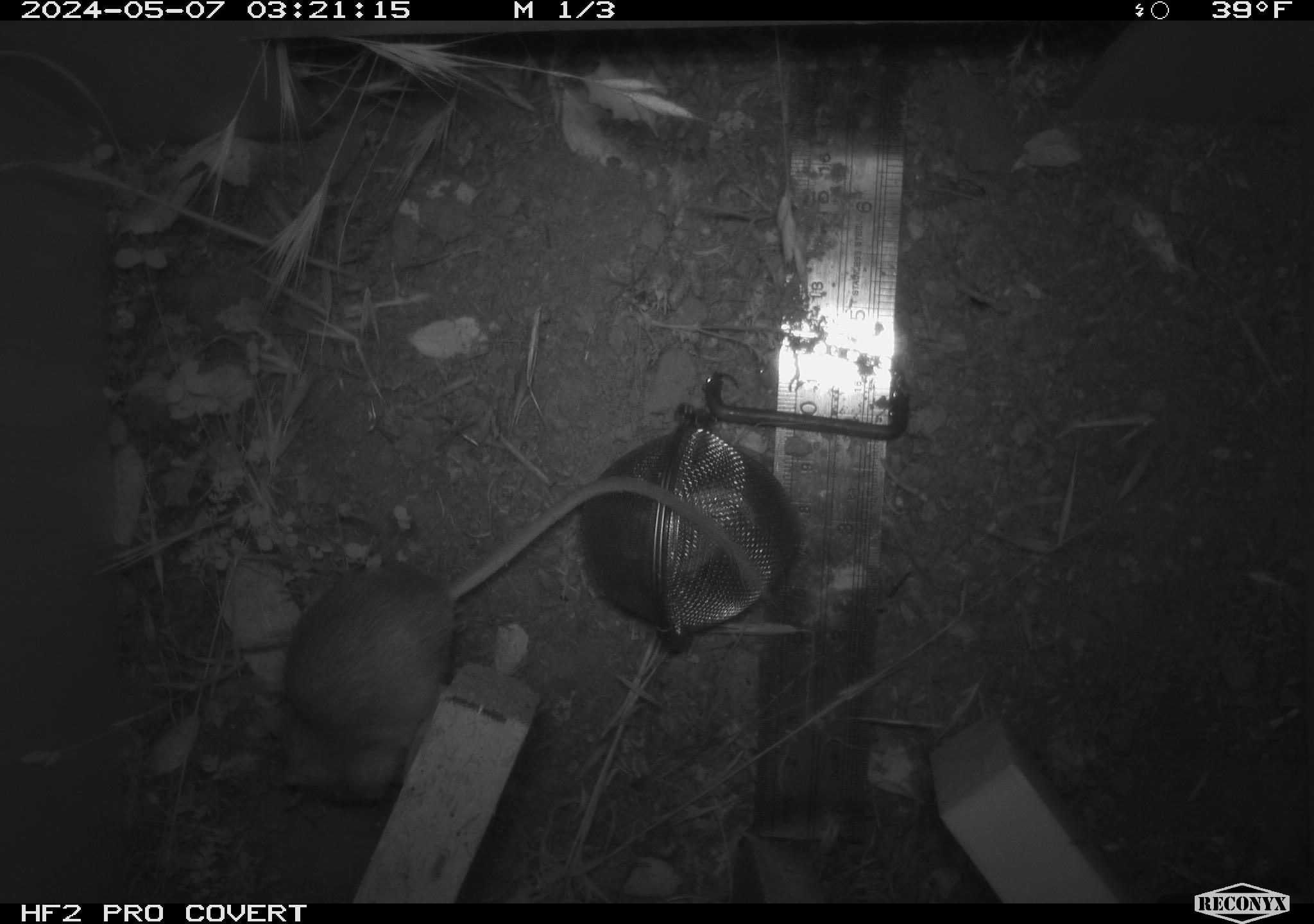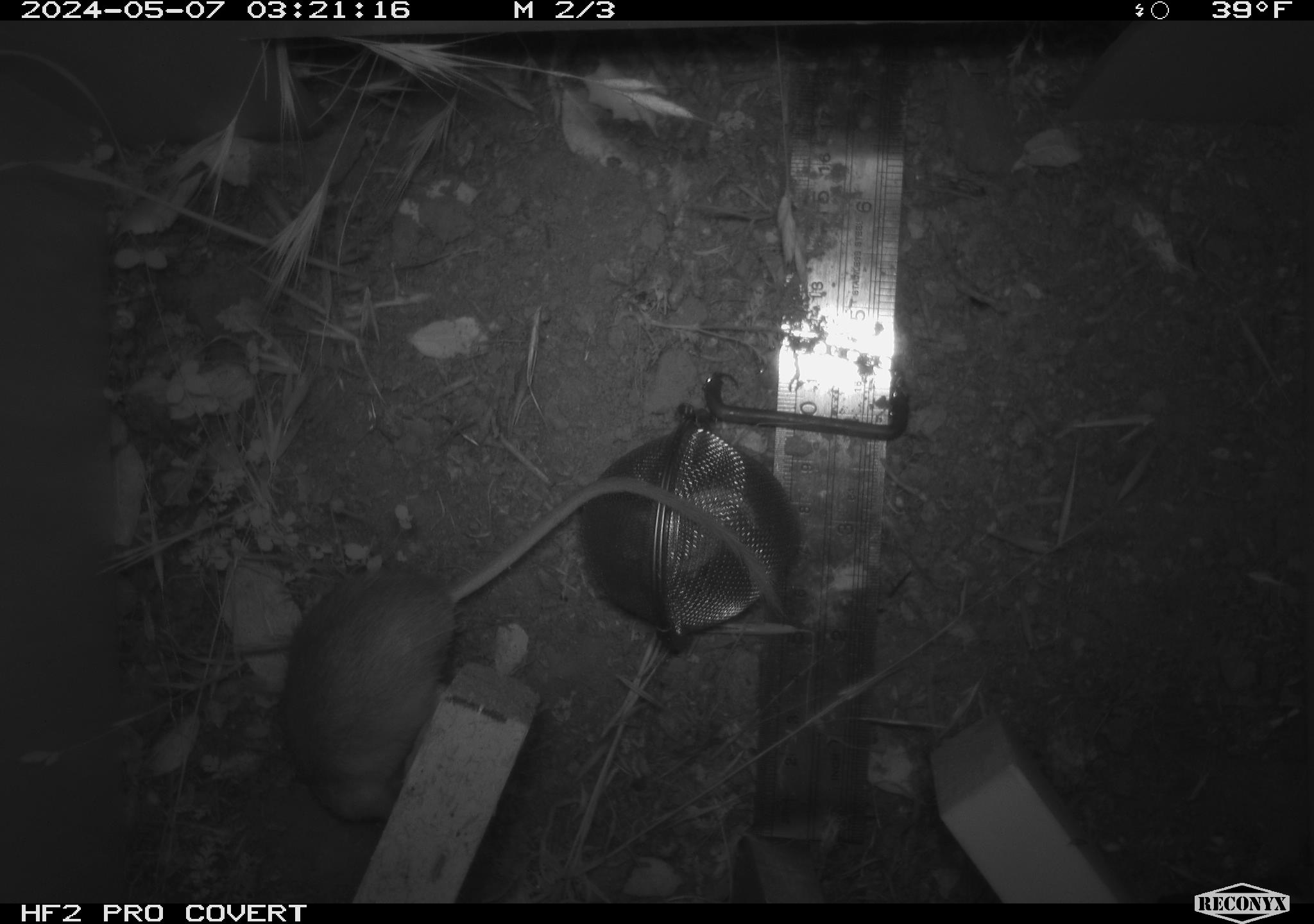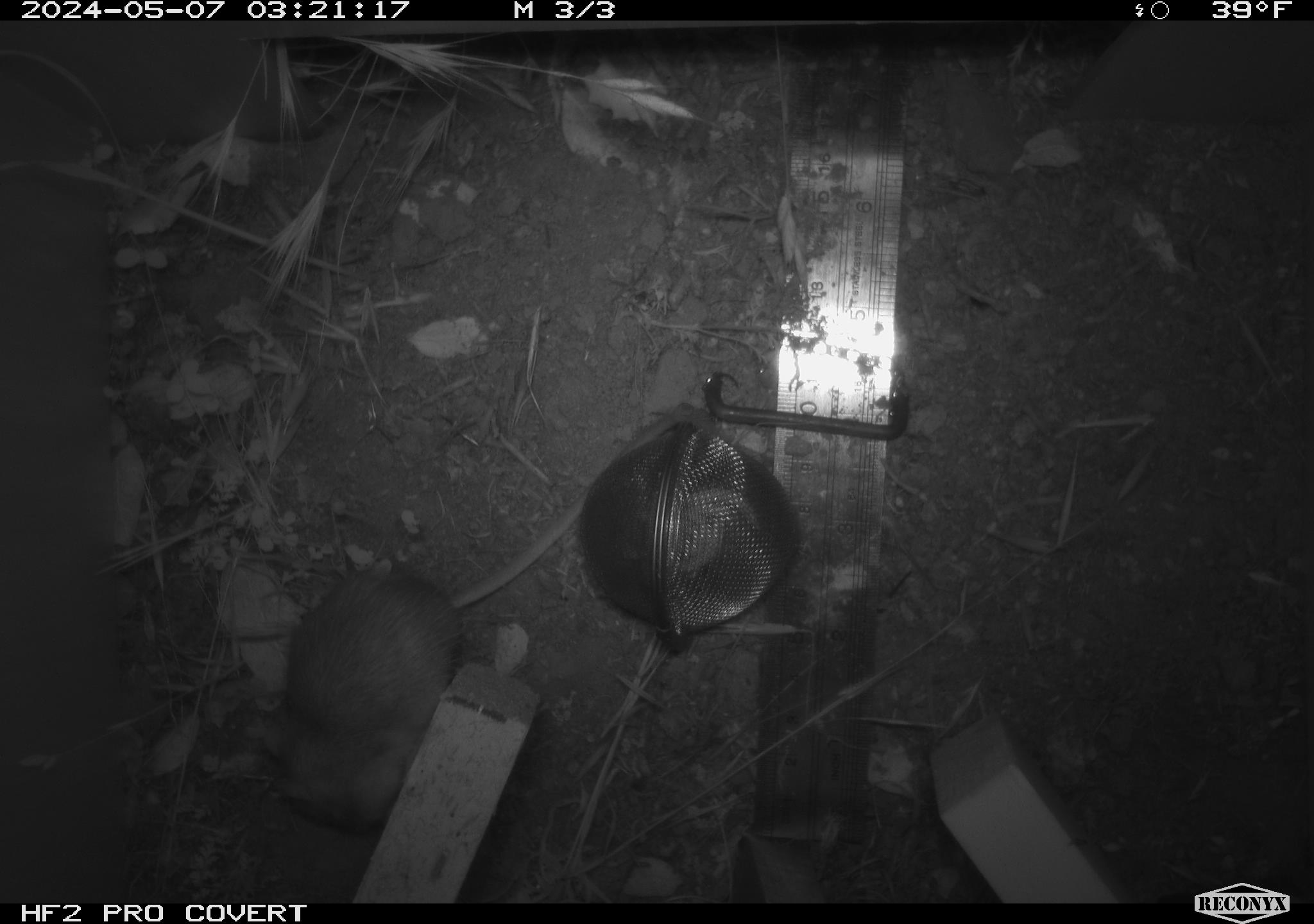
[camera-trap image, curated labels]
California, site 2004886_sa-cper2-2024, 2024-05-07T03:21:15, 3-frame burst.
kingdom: Animalia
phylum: Chordata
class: Mammalia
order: Rodentia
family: Heteromyidae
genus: Dipodomys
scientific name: Dipodomys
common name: kangaroo rats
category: dipodomys species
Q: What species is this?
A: Dipodomys species (kangaroo rats) (Dipodomys).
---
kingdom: Animalia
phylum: Chordata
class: Mammalia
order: Rodentia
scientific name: Rodentia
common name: rodent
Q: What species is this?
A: Rodent (Rodentia).